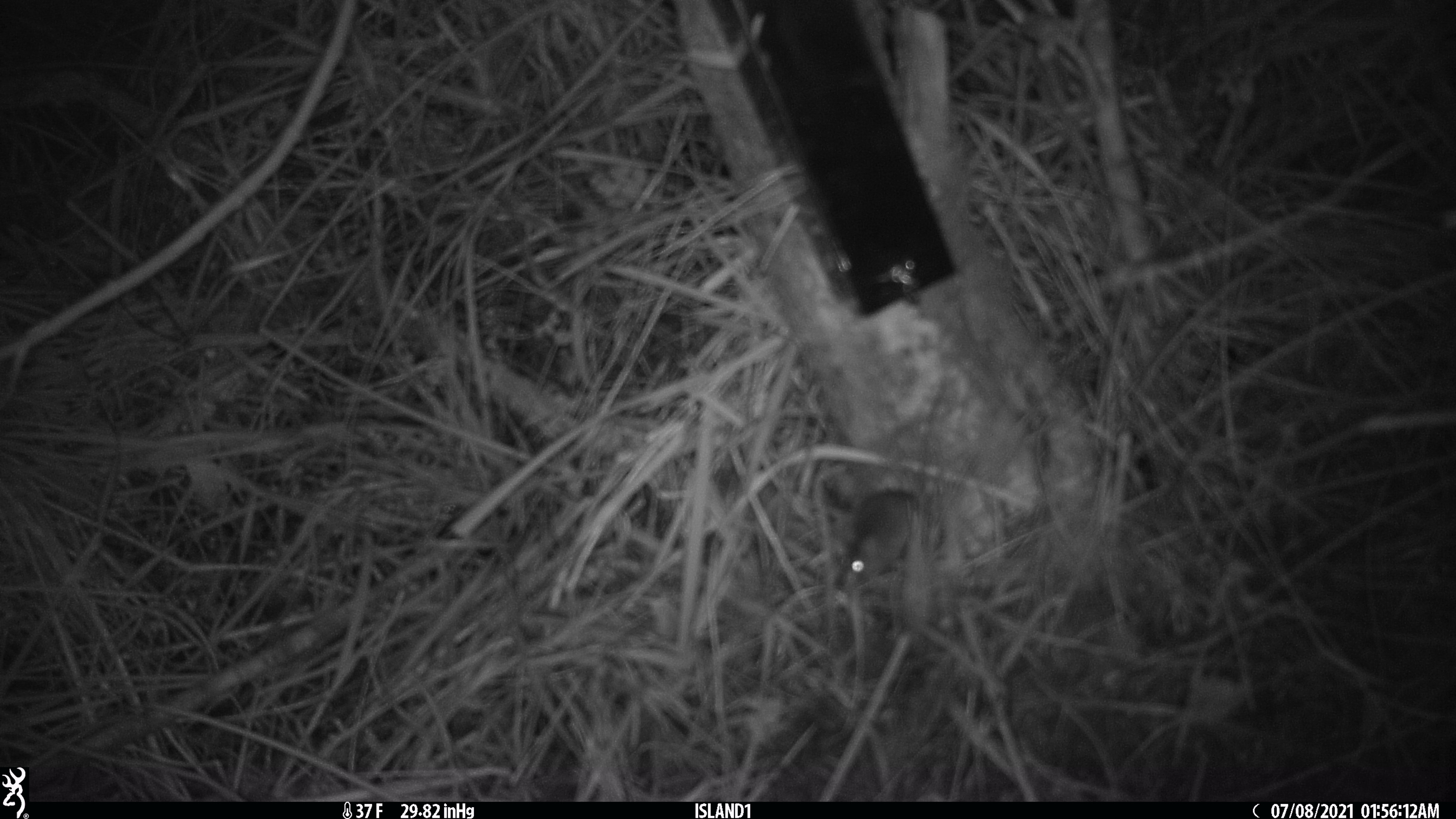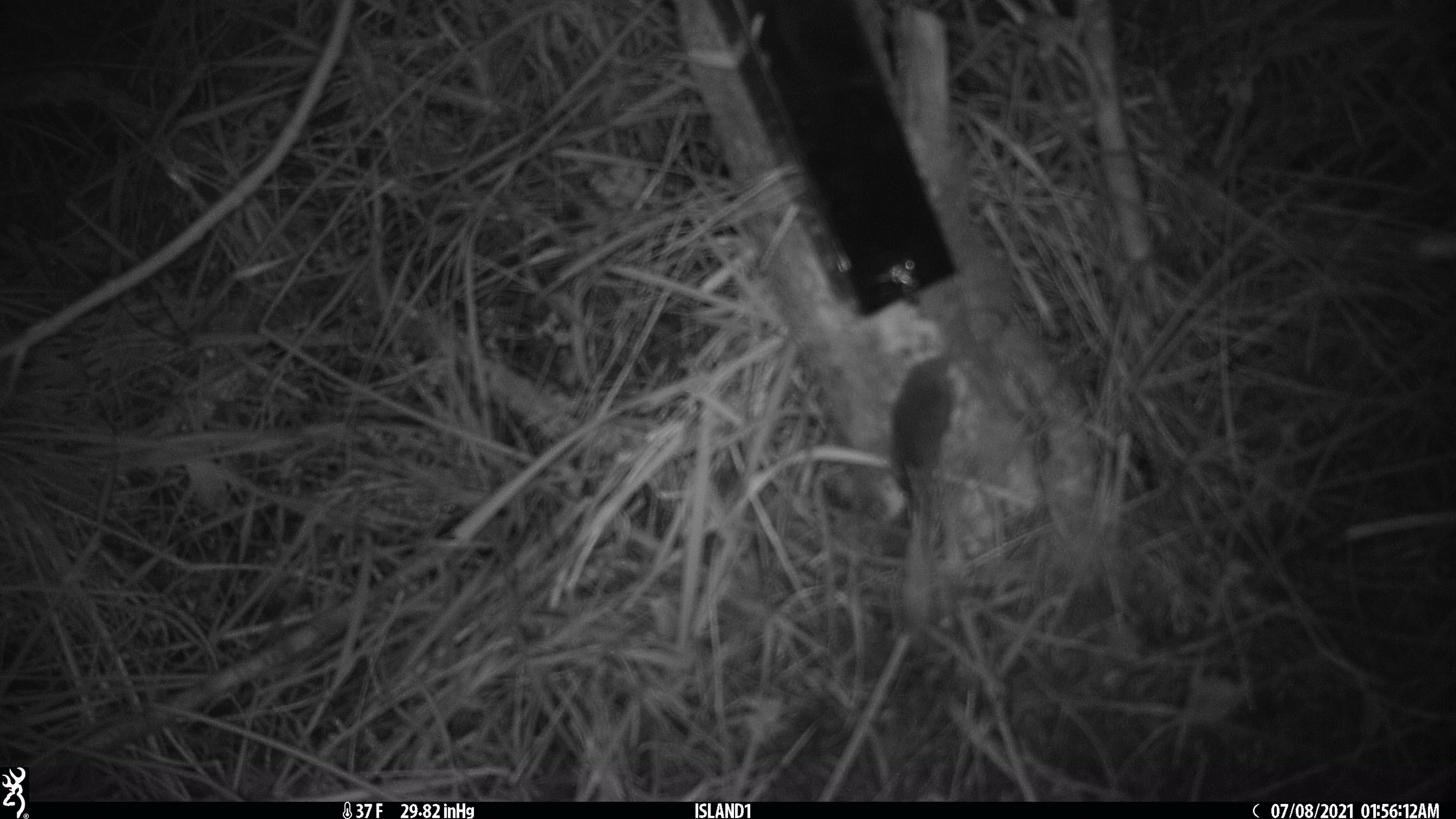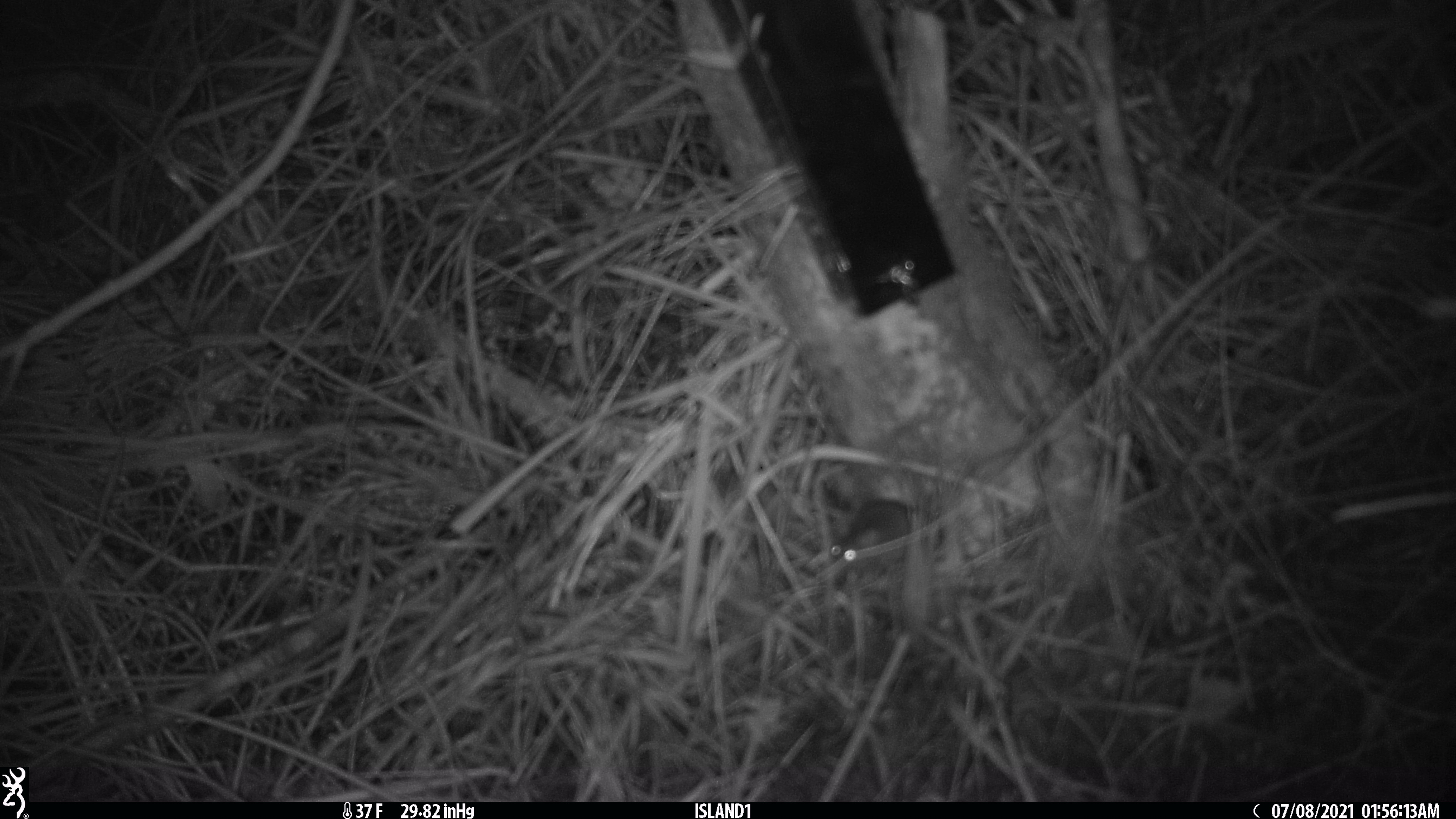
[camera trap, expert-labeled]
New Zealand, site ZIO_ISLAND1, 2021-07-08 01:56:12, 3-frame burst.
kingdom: Animalia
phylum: Chordata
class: Mammalia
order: Rodentia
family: Muridae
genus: Mus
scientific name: Mus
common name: mouse